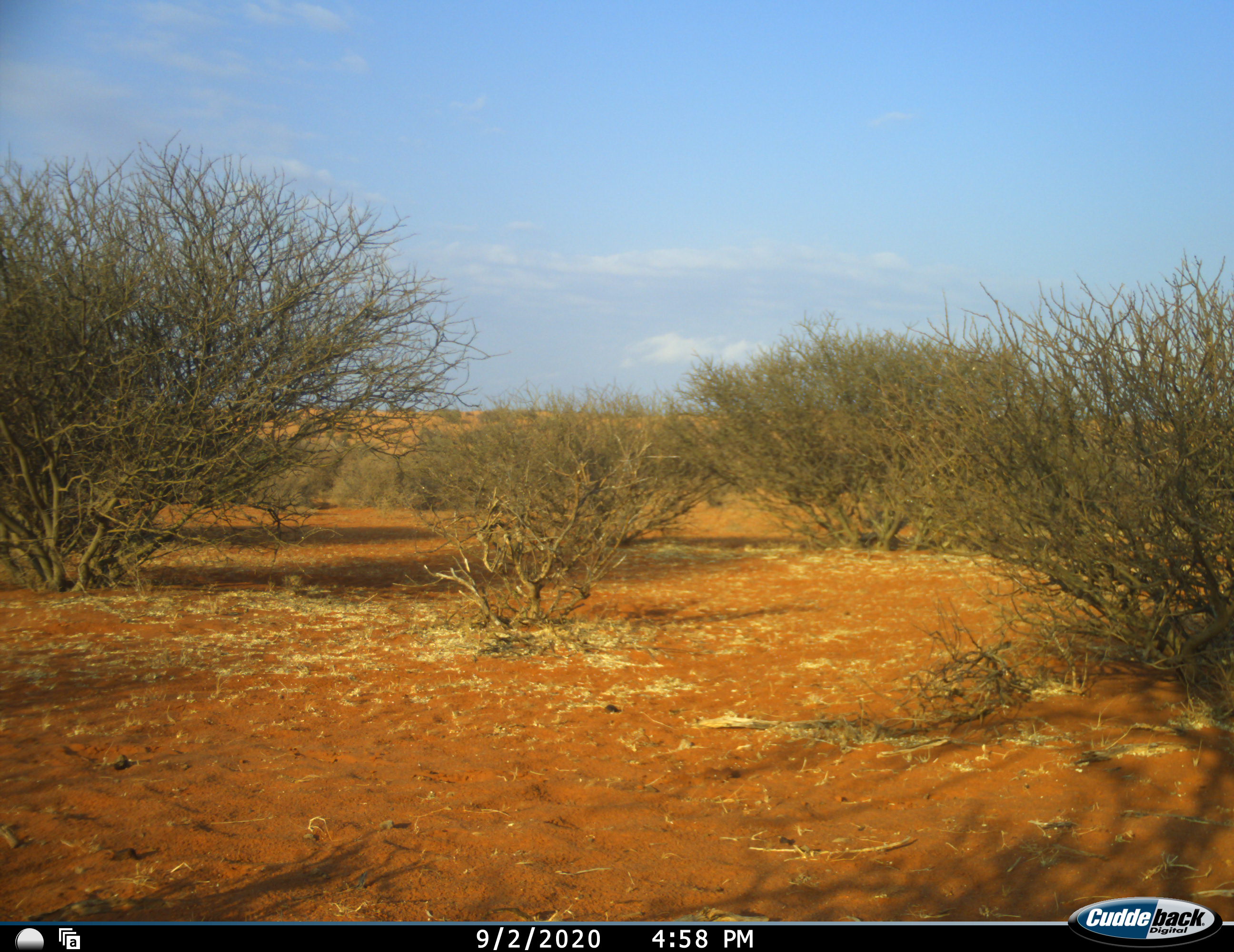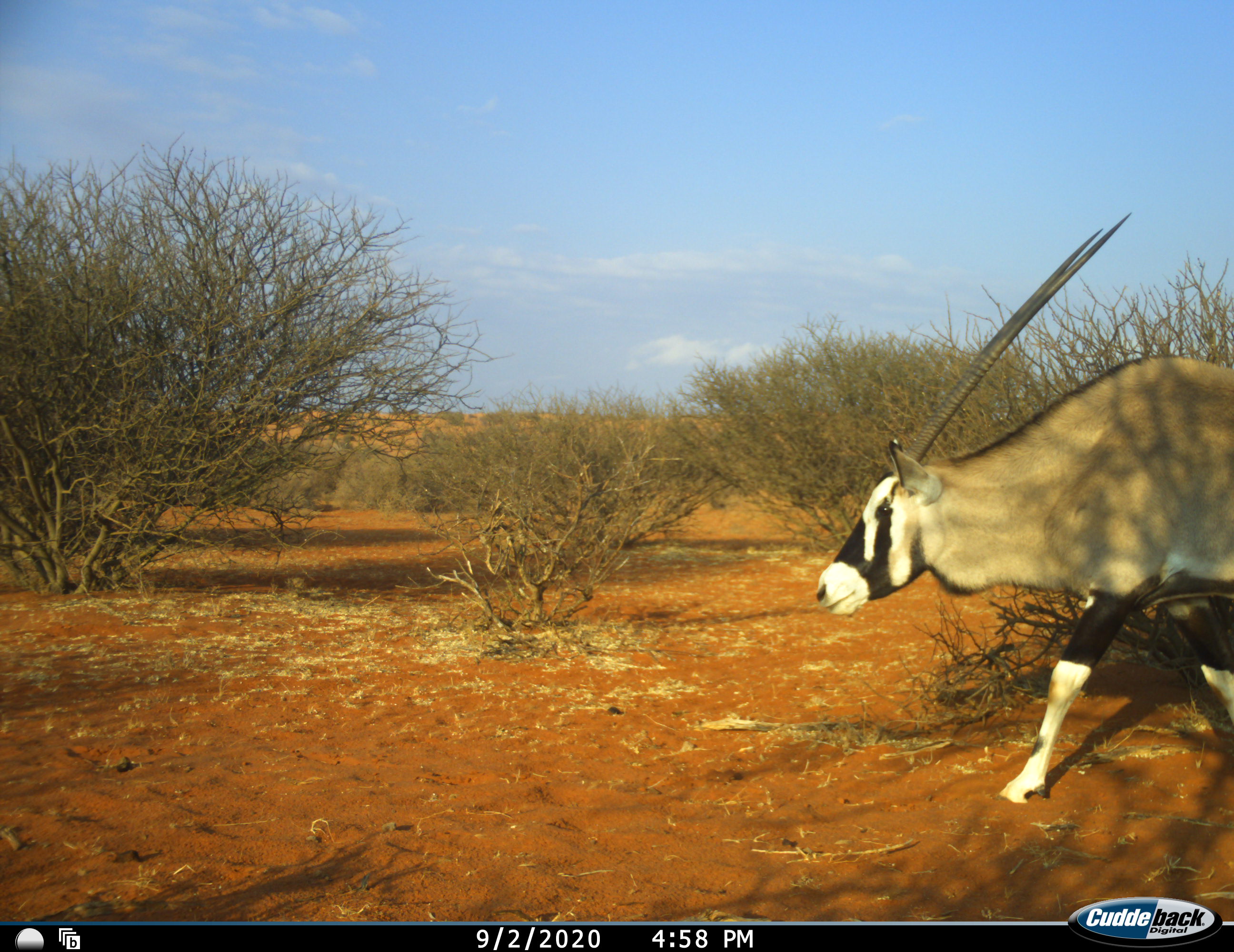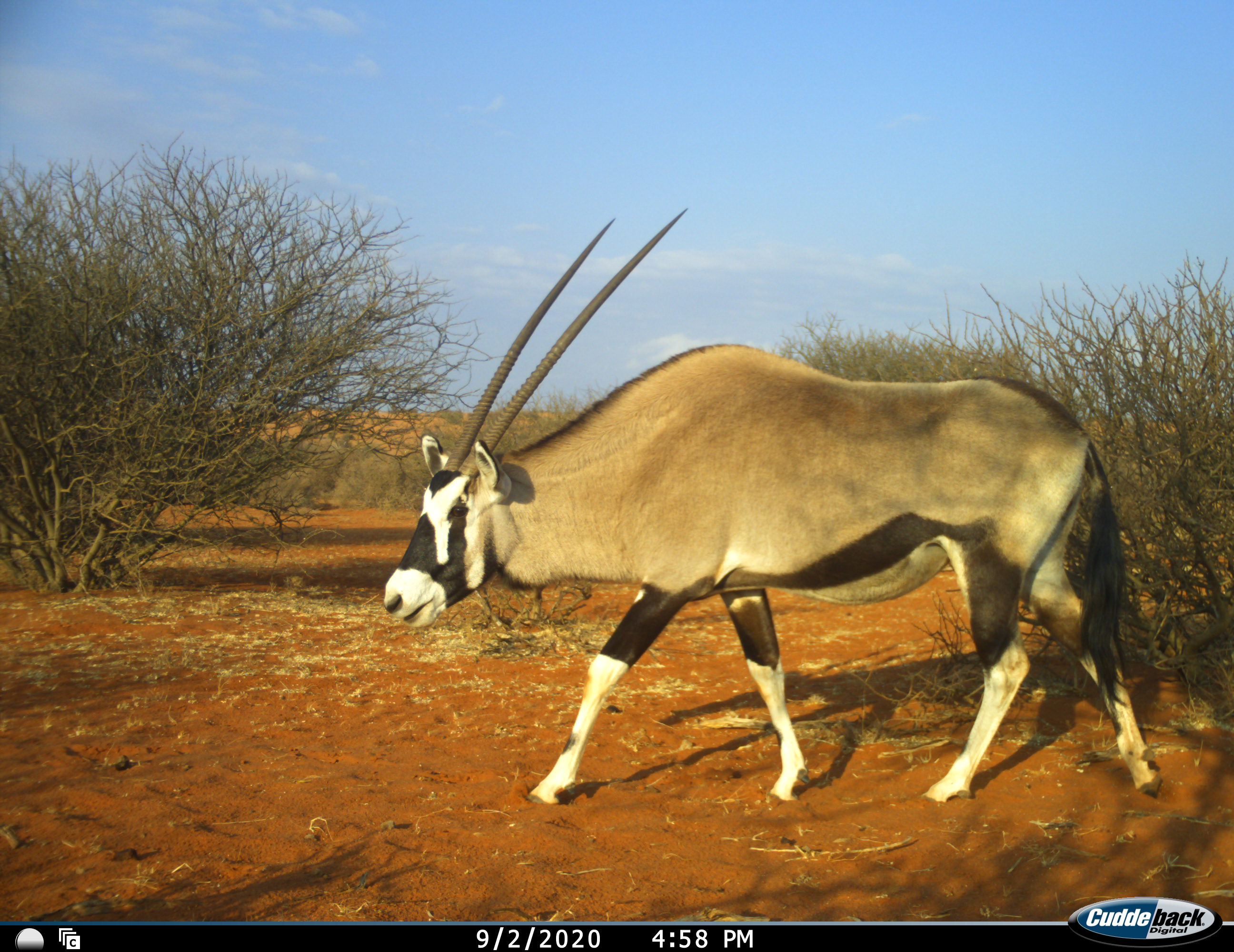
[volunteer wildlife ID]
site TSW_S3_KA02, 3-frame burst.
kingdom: Animalia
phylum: Chordata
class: Mammalia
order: Artiodactyla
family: Bovidae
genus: Oryx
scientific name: Oryx gazella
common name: gemsbok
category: oryx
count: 1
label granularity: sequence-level